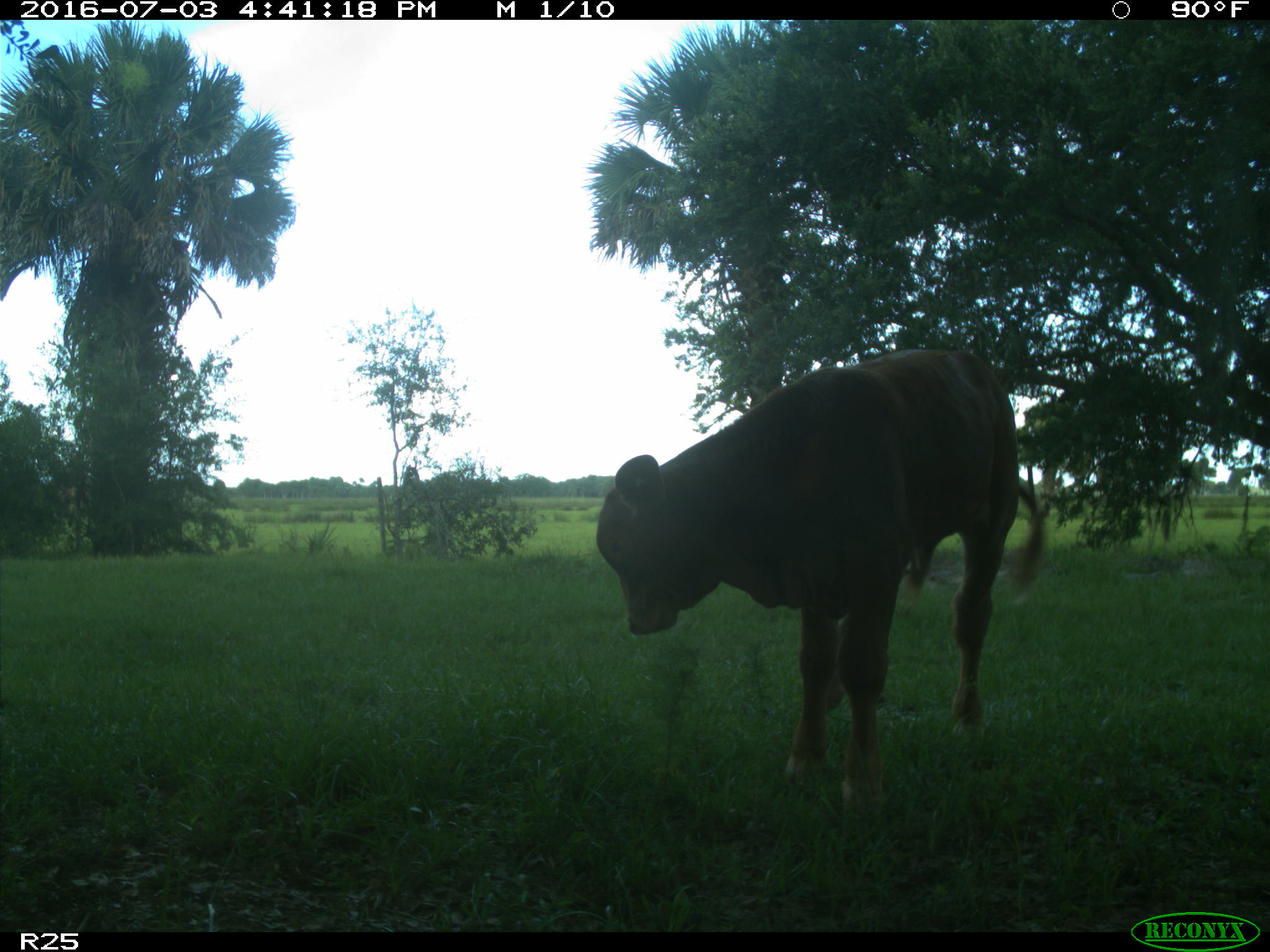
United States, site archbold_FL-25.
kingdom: Animalia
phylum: Chordata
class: Mammalia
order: Artiodactyla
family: Bovidae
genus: Bos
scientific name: Bos taurus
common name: domestic cow